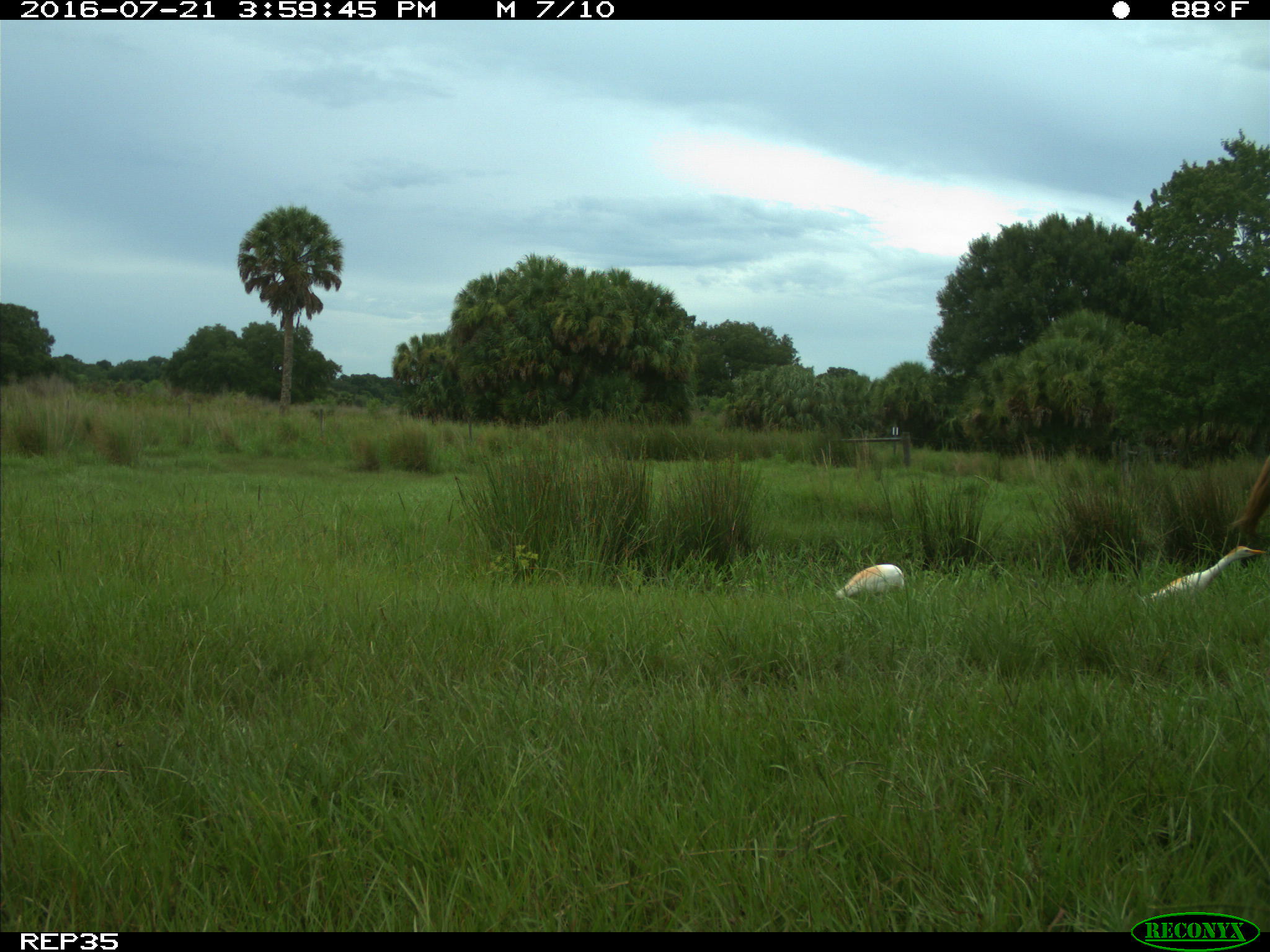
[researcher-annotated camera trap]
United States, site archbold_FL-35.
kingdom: Animalia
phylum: Chordata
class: Mammalia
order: Artiodactyla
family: Bovidae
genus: Bos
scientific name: Bos taurus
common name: domestic cow